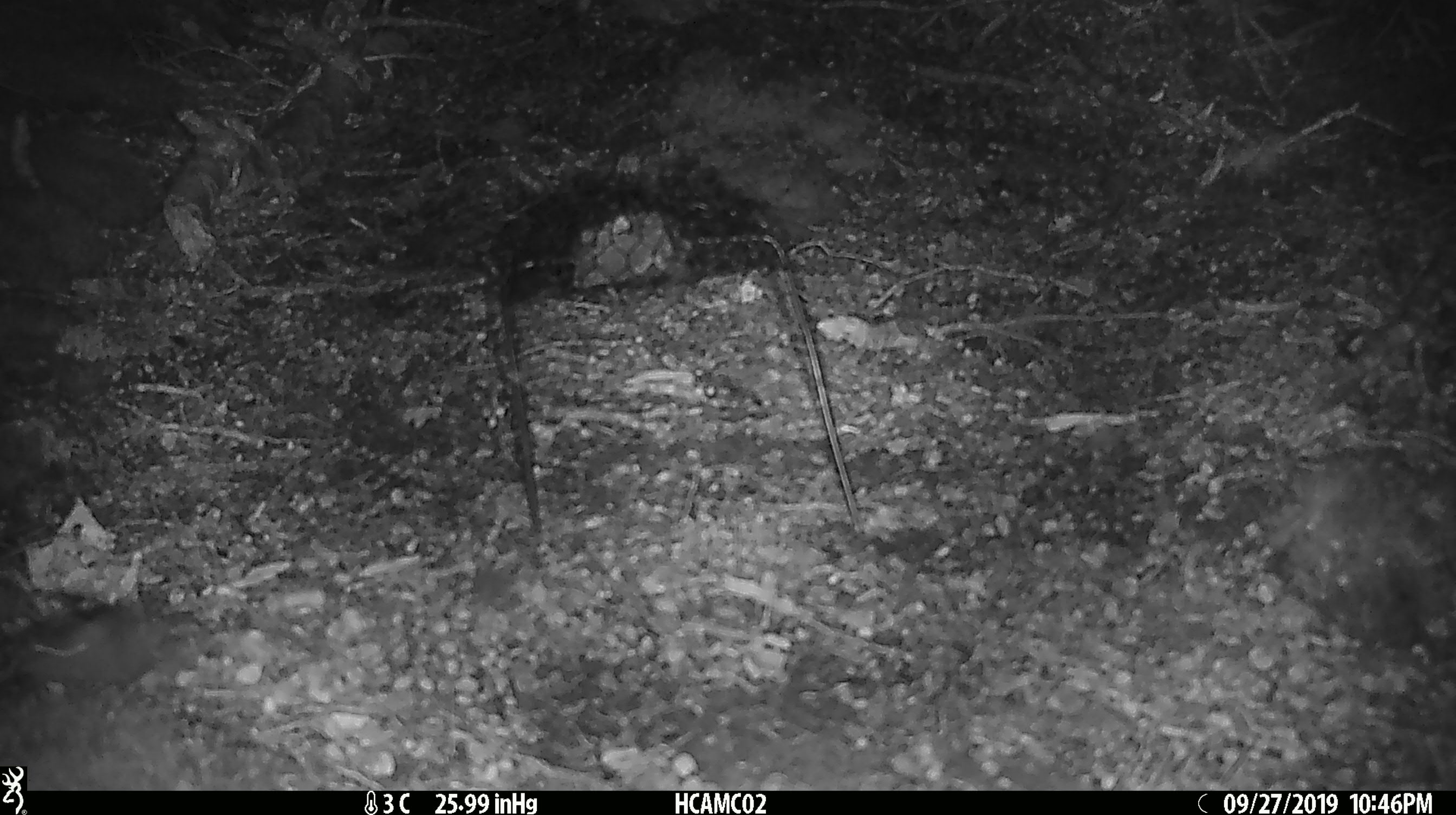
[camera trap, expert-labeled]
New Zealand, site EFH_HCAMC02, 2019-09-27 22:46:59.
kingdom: Animalia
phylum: Chordata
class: Mammalia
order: Rodentia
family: Muridae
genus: Mus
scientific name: Mus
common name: mouse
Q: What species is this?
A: Mouse (Mus).